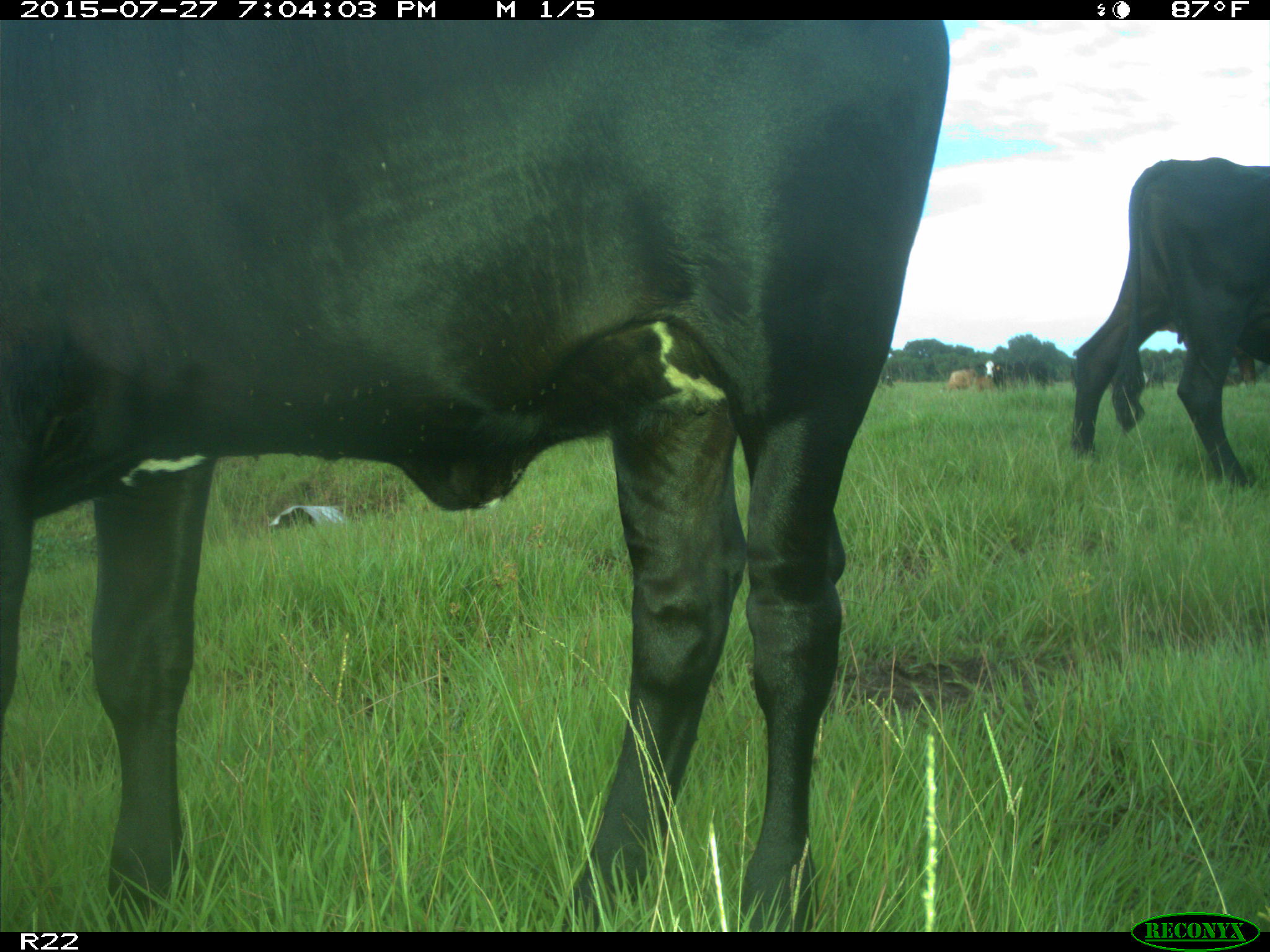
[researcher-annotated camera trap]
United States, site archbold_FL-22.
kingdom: Animalia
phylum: Chordata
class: Mammalia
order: Artiodactyla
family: Bovidae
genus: Bos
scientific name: Bos taurus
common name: domestic cow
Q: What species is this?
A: Bos taurus (domestic cow).